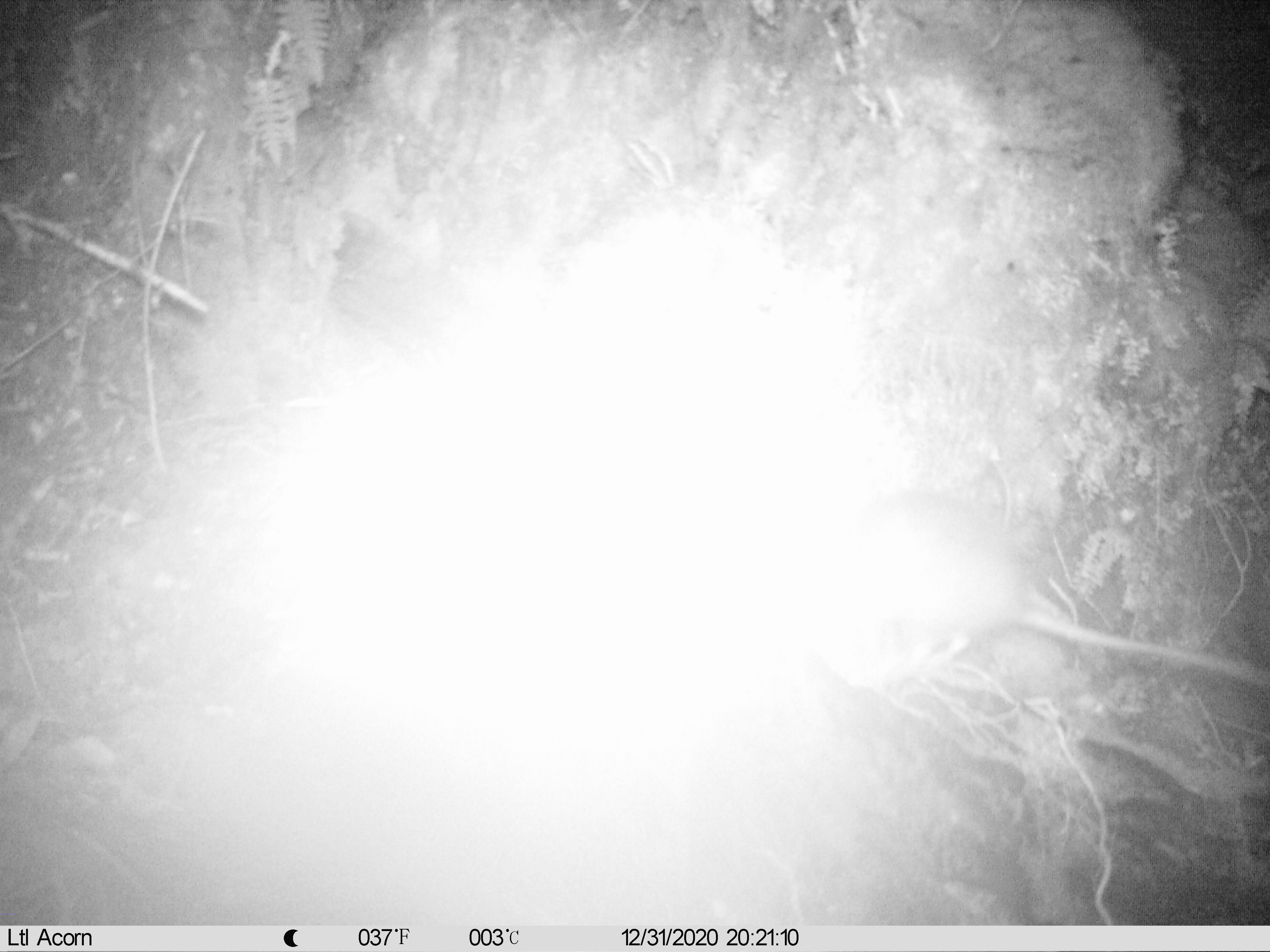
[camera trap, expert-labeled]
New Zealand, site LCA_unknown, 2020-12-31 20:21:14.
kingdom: Animalia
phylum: Chordata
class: Mammalia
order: Rodentia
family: Muridae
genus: Rattus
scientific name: Rattus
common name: rat